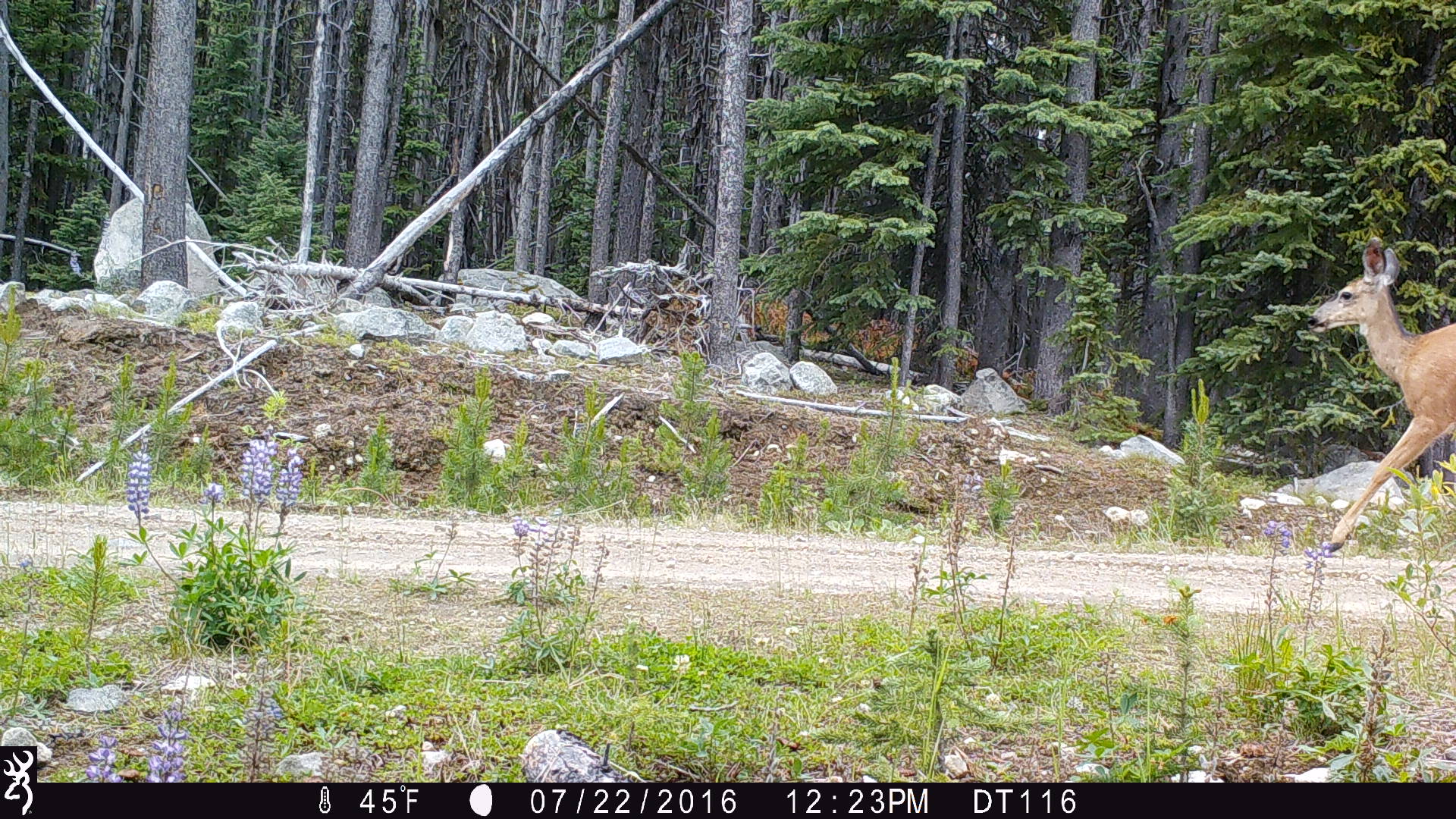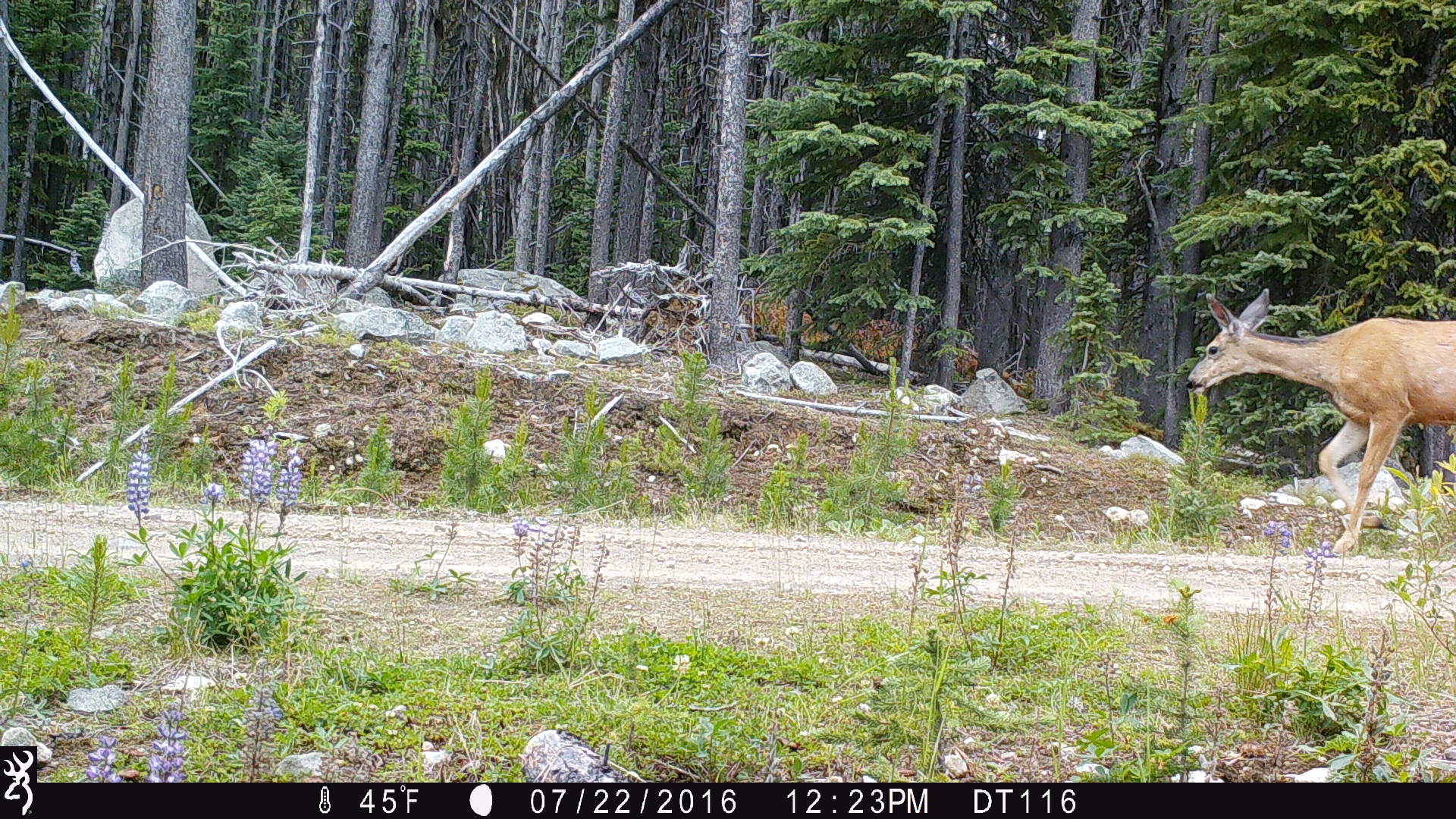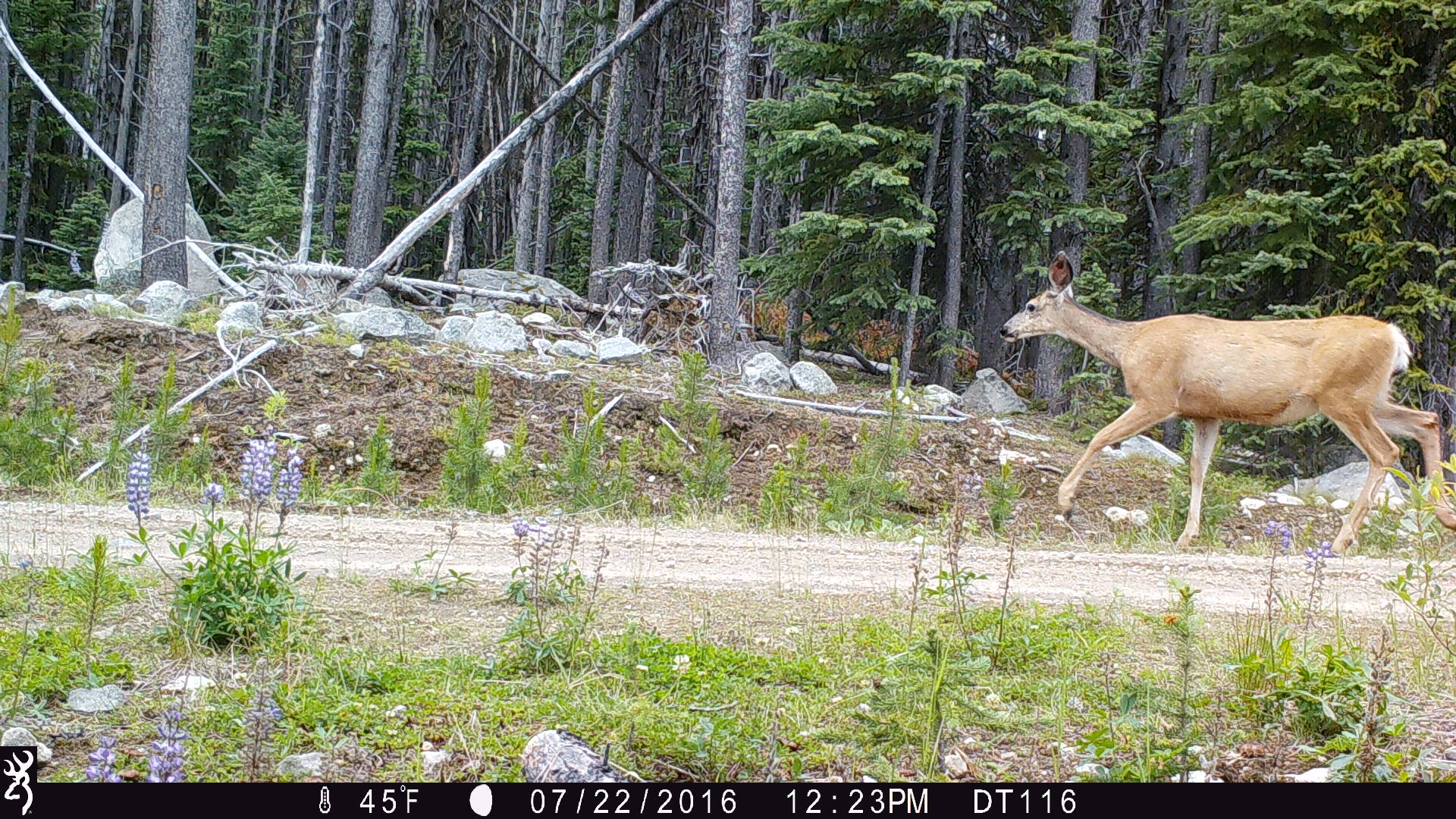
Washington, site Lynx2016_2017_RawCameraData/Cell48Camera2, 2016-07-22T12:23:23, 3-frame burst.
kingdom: Animalia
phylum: Chordata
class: Mammalia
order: Artiodactyla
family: Cervidae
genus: Odocoileus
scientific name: Odocoileus hemionus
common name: mule deer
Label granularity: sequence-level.